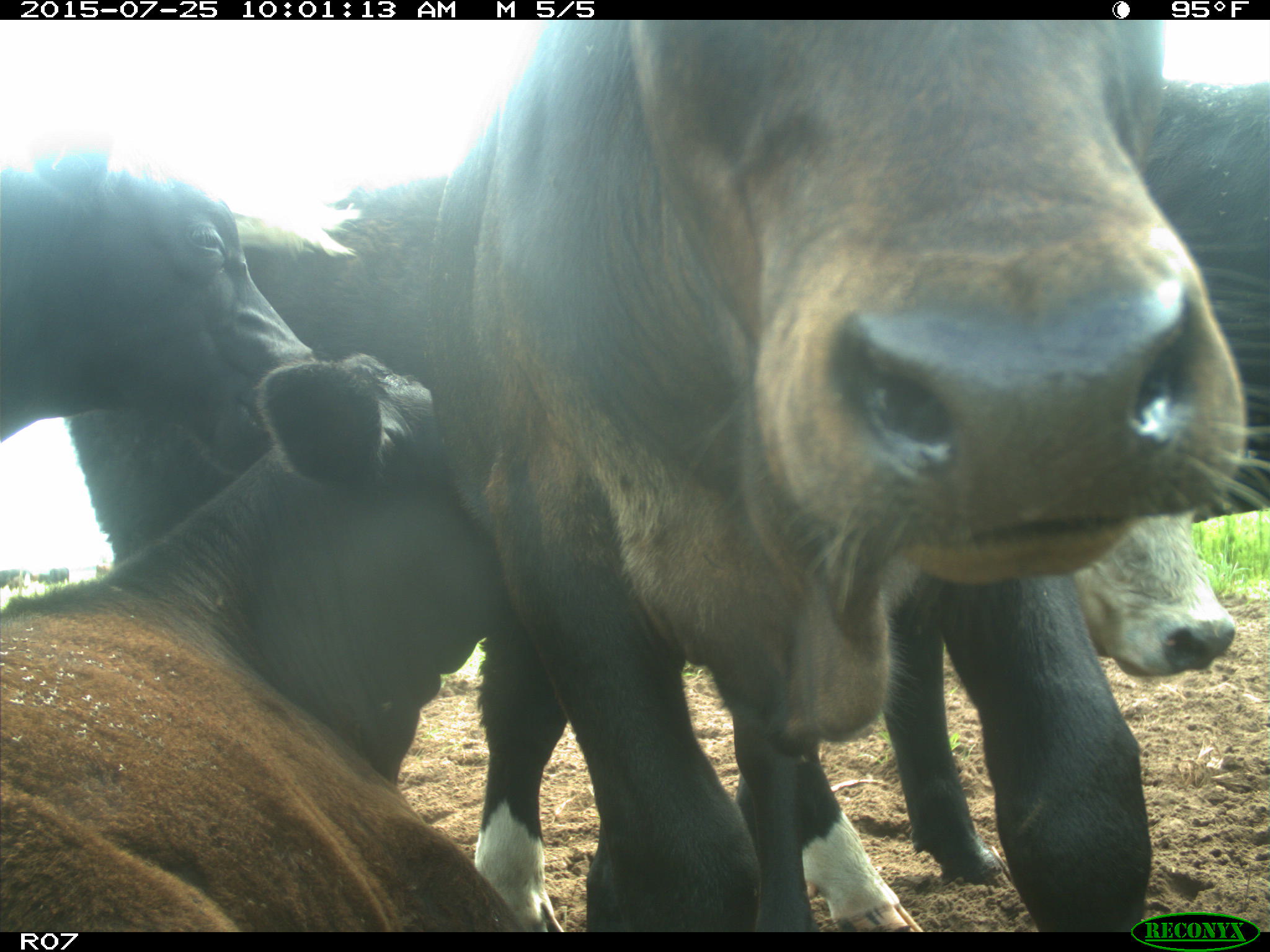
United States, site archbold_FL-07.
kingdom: Animalia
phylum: Chordata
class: Mammalia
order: Artiodactyla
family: Bovidae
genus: Bos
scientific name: Bos taurus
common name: domestic cow